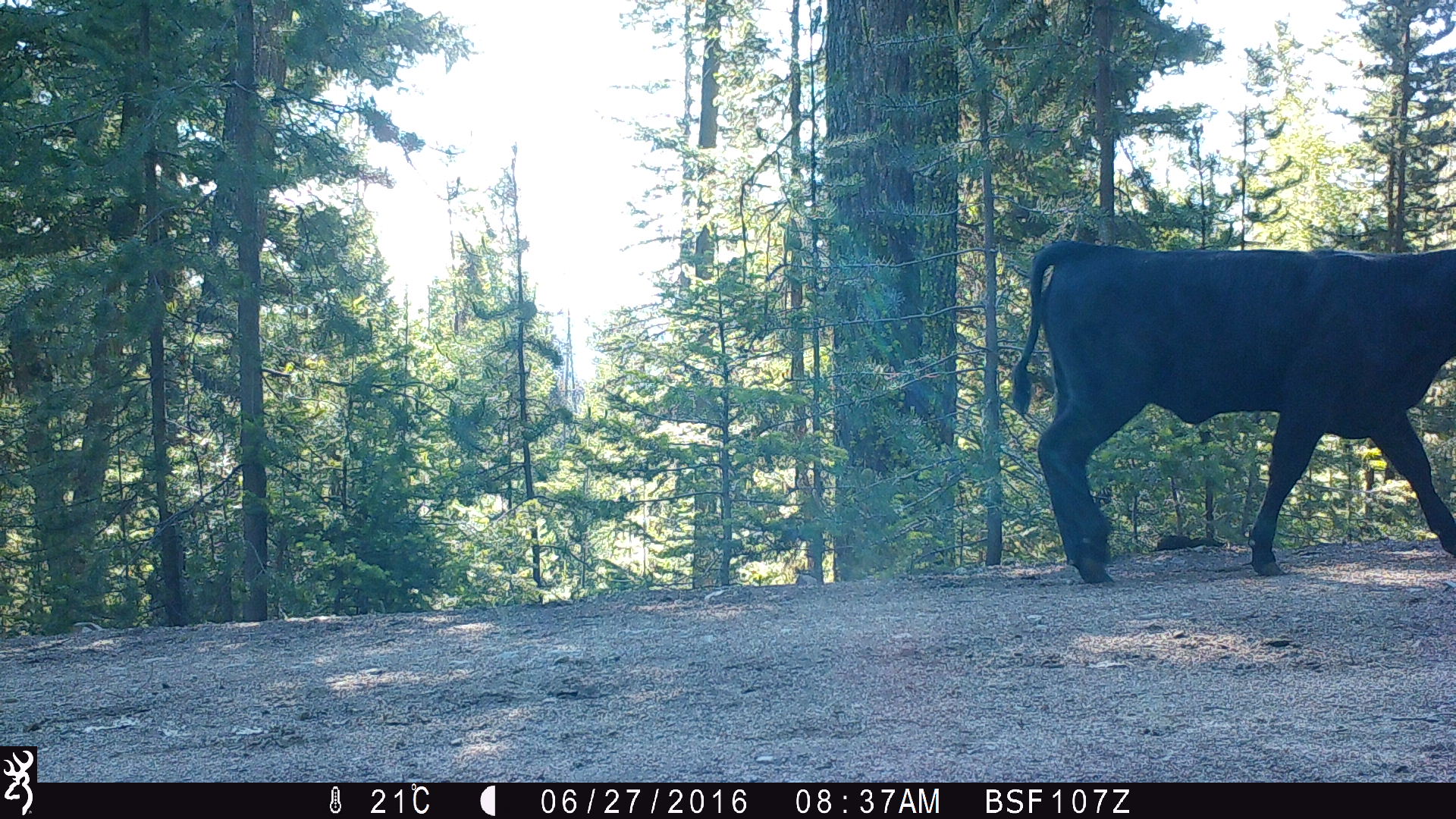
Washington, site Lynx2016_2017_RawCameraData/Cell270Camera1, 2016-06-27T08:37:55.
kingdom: Animalia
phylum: Chordata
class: Mammalia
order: Artiodactyla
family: Bovidae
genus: Bos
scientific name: Bos taurus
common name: domestic cattle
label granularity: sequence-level